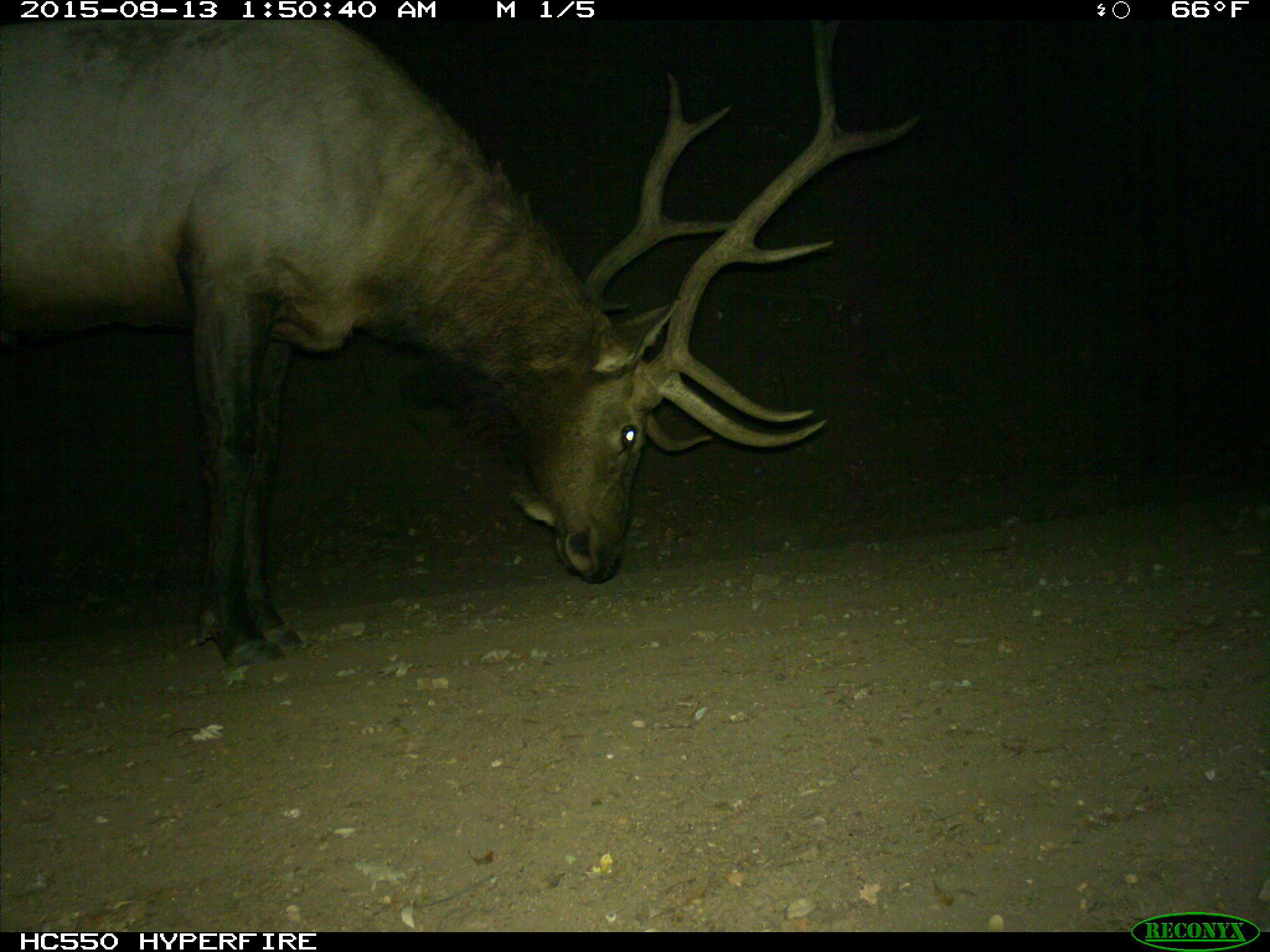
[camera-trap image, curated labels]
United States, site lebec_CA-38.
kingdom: Animalia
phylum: Chordata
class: Mammalia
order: Artiodactyla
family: Cervidae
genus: Cervus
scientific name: Cervus canadensis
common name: elk